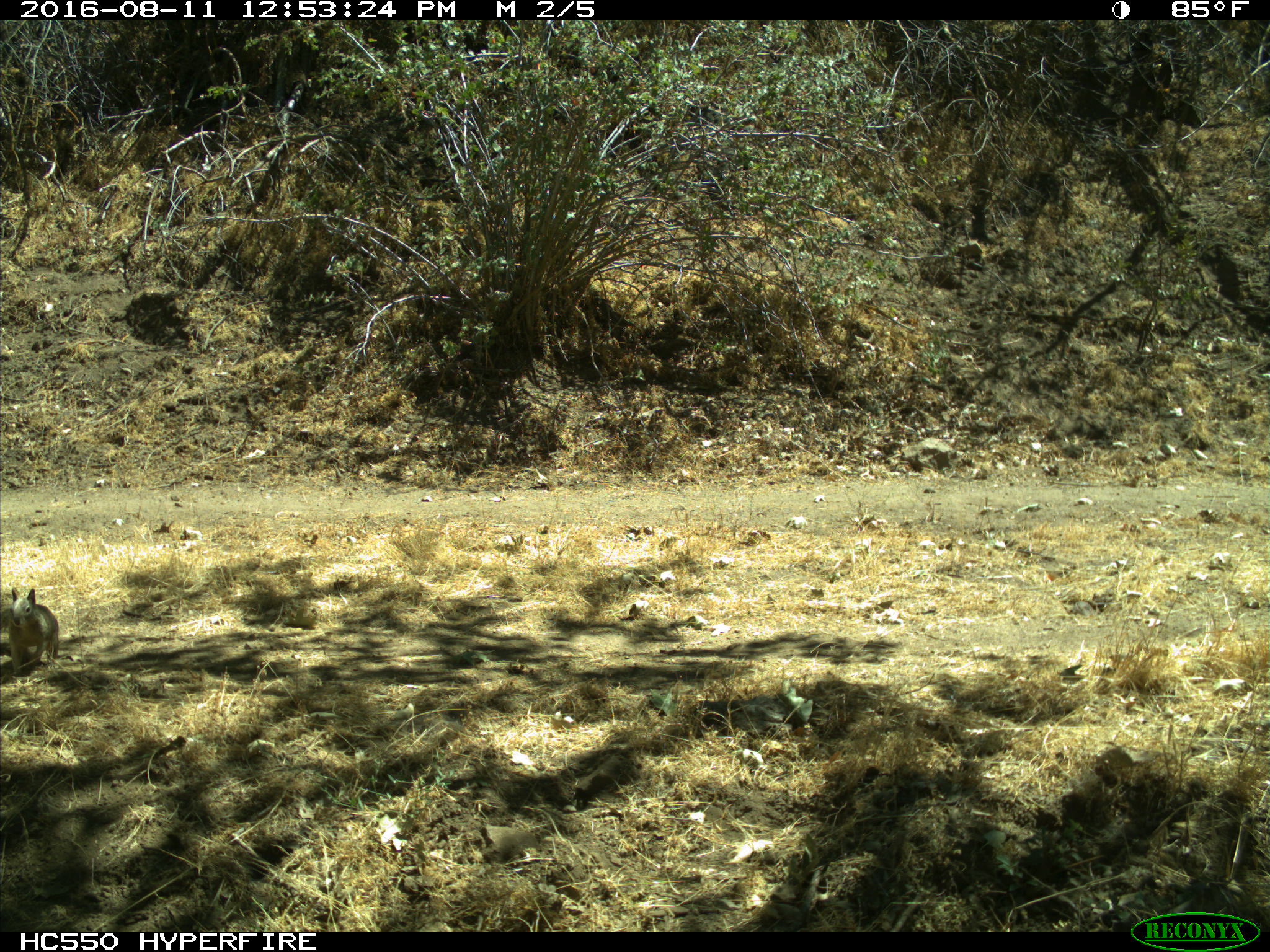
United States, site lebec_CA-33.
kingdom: Animalia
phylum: Chordata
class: Mammalia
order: Rodentia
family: Sciuridae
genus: Otospermophilus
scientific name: Otospermophilus beecheyi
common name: california ground squirrel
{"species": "Otospermophilus beecheyi (california ground squirrel)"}